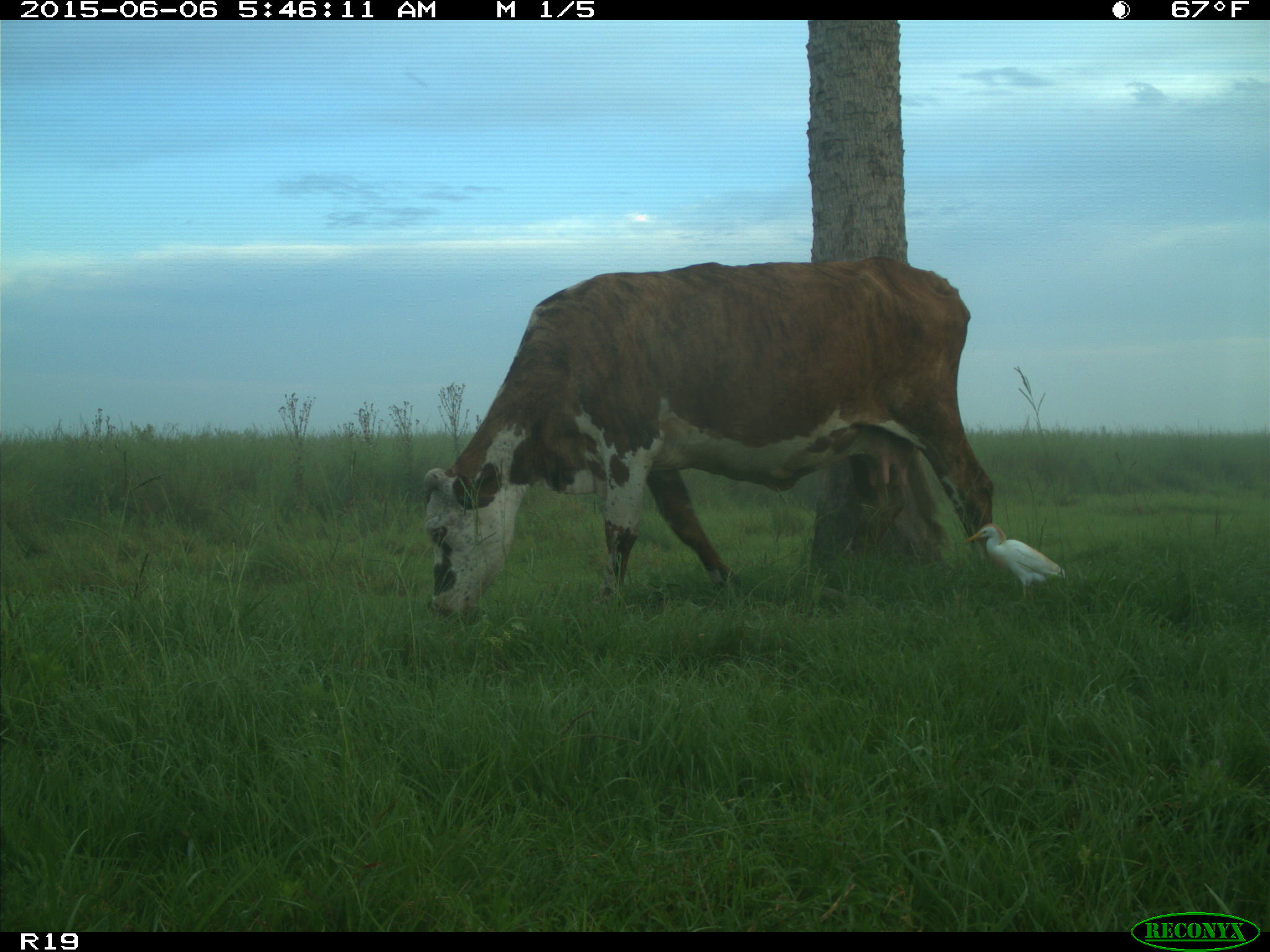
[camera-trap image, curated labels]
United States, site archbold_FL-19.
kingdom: Animalia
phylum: Chordata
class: Mammalia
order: Artiodactyla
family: Bovidae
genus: Bos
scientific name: Bos taurus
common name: domestic cow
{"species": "Bos taurus (domestic cow)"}